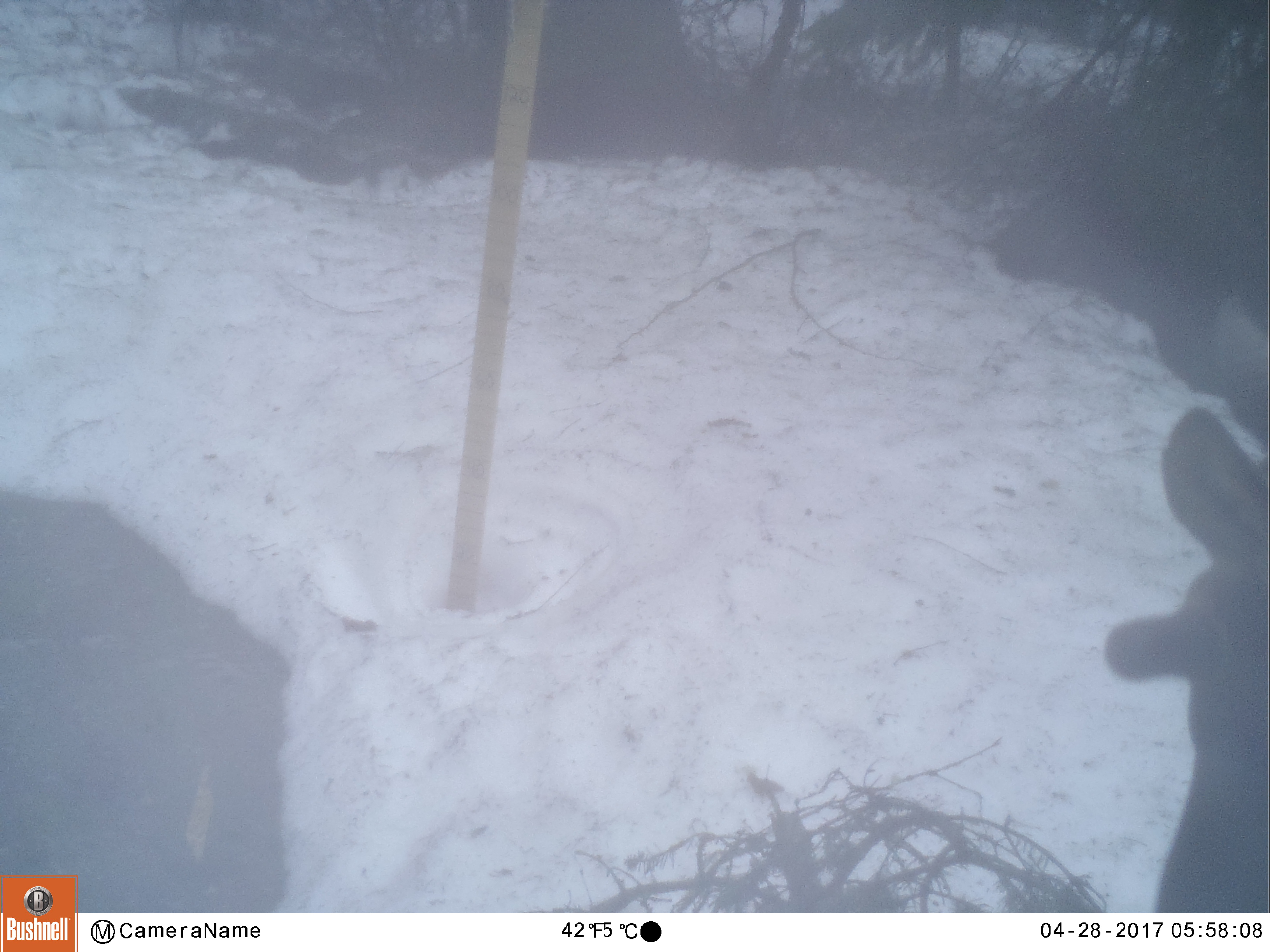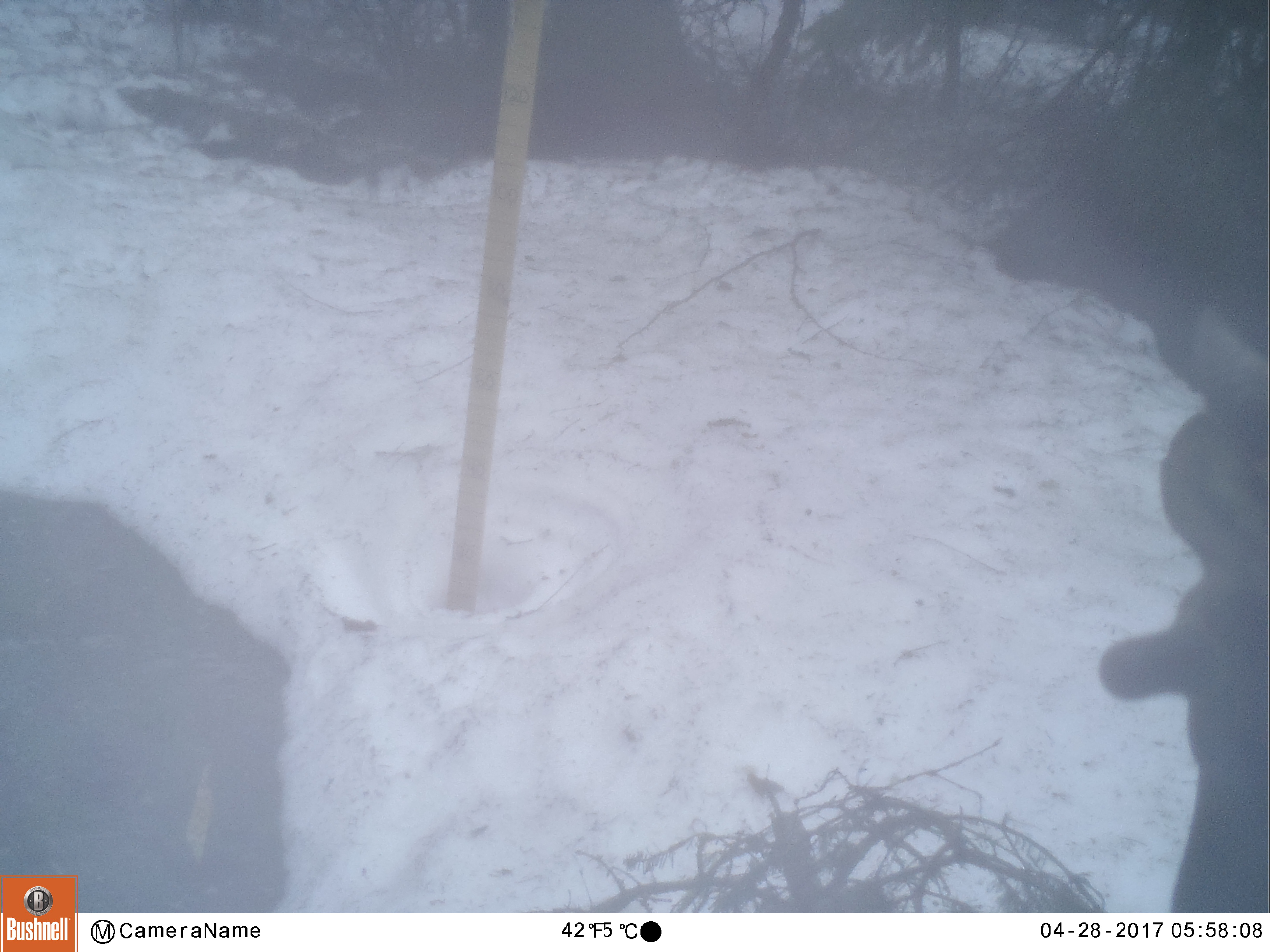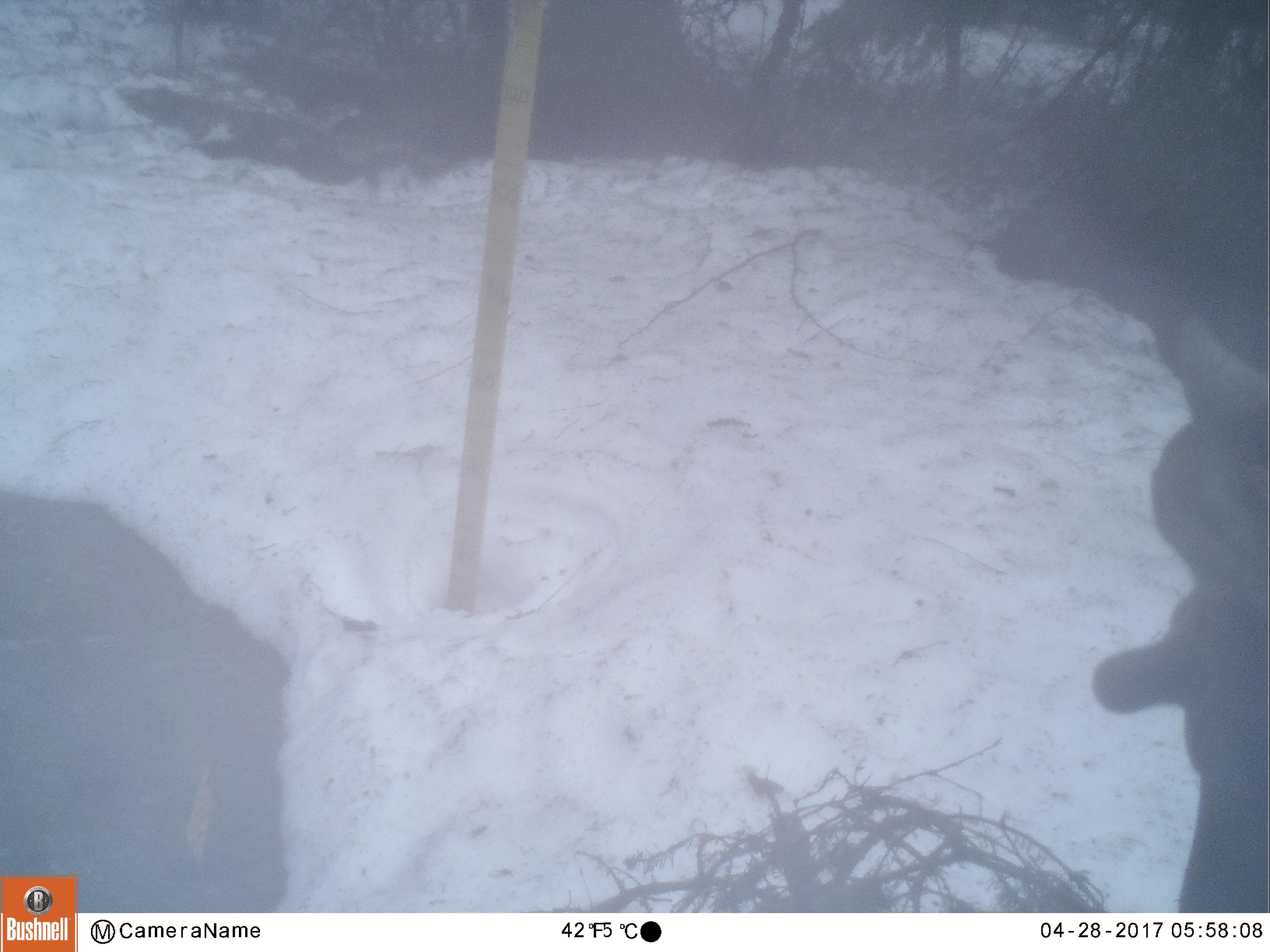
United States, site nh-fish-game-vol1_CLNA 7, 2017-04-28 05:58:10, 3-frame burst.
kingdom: Animalia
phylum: Chordata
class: Mammalia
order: Artiodactyla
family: Cervidae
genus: Alces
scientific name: Alces alces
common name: moose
Moose (Alces alces).